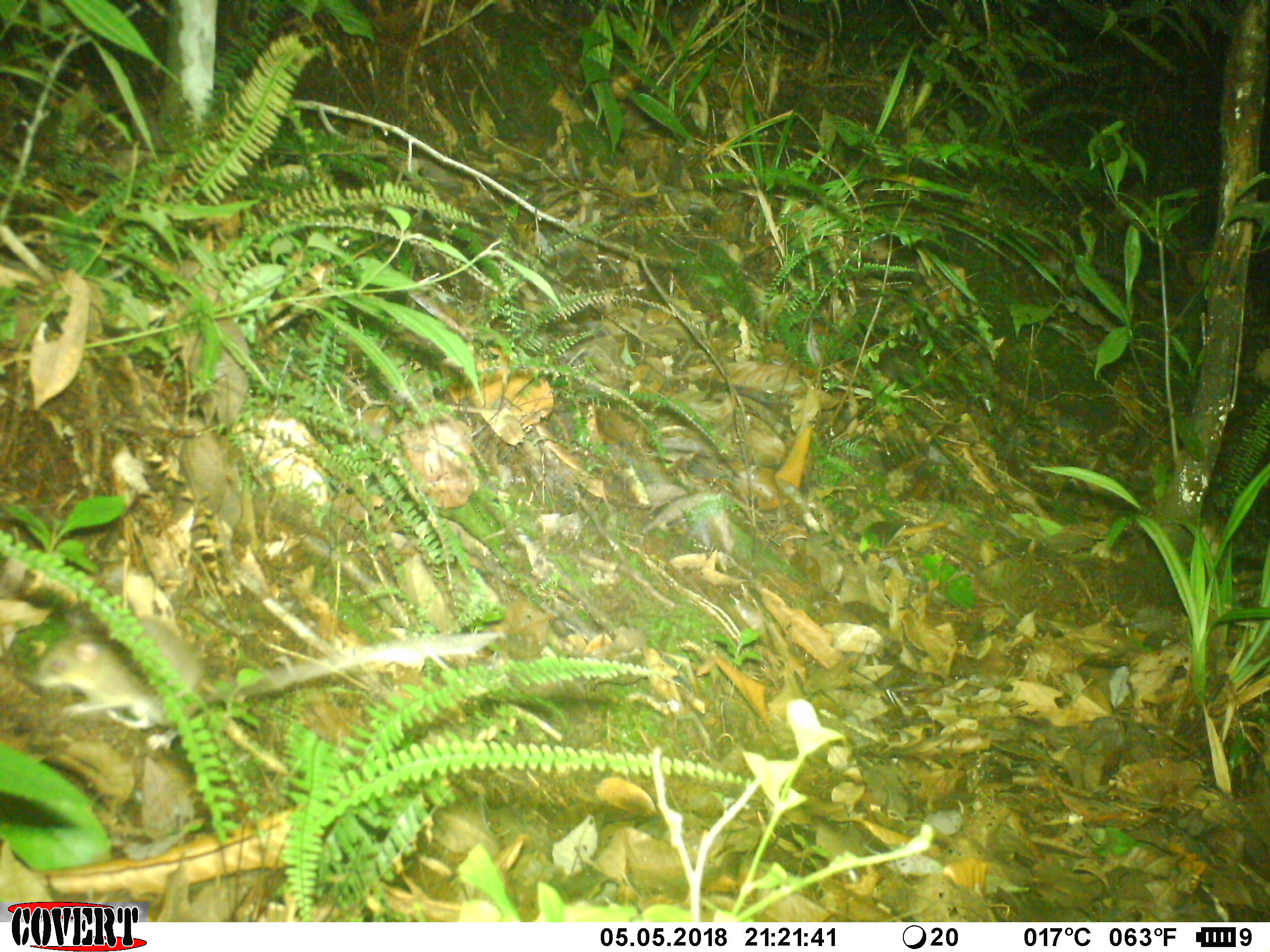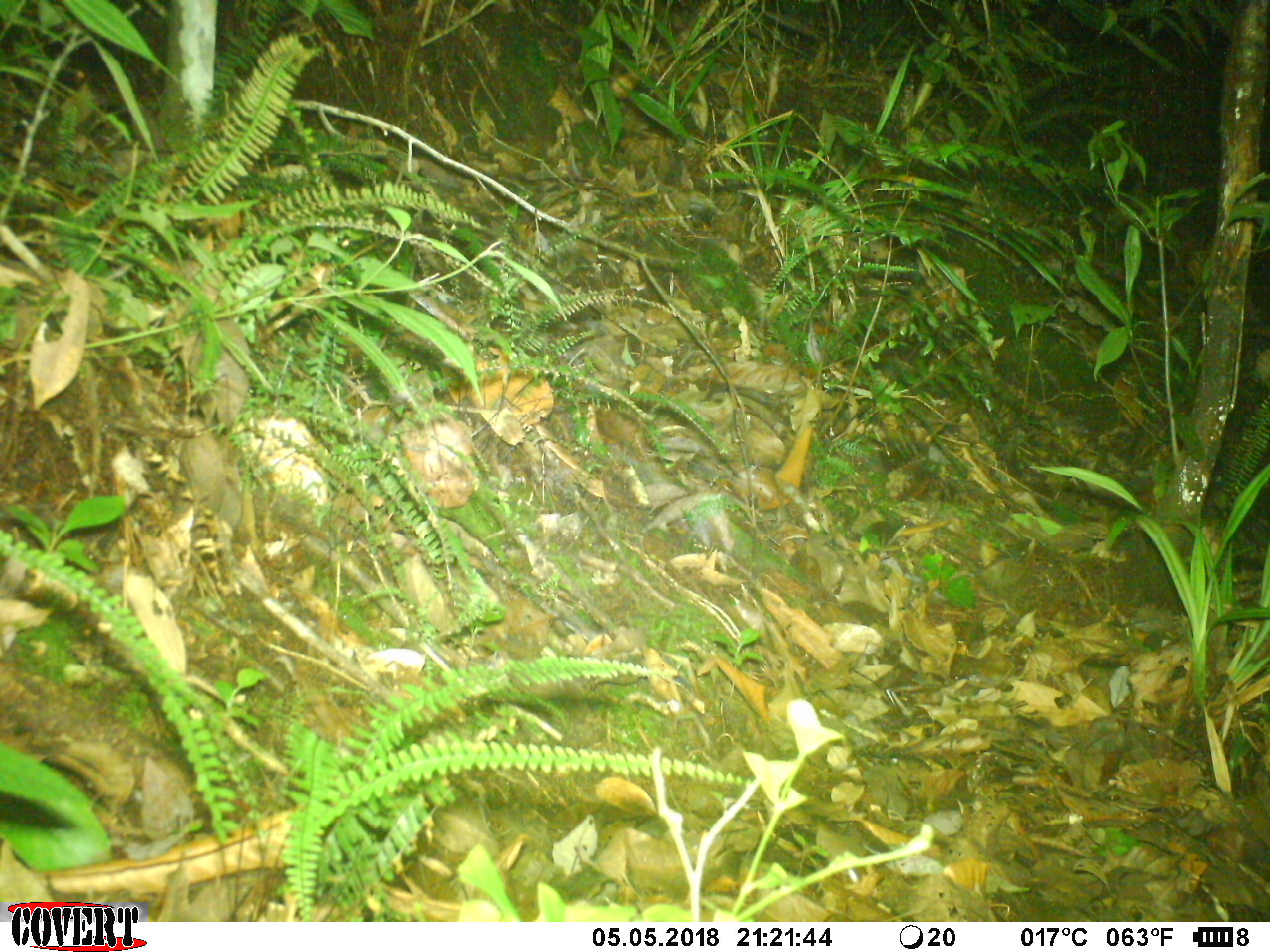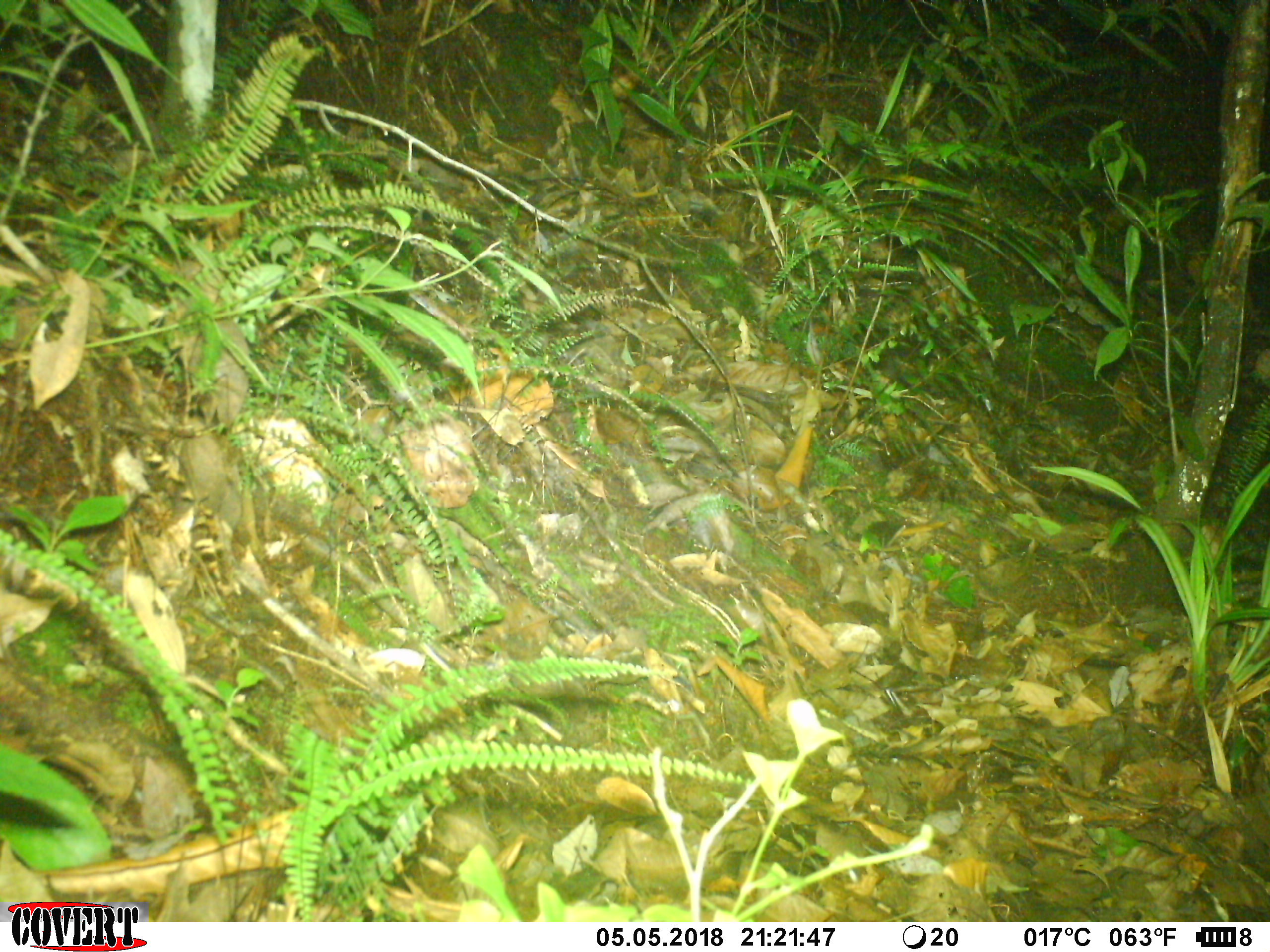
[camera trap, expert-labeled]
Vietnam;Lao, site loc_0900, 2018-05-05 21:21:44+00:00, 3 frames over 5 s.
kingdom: Animalia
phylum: Chordata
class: Mammalia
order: Rodentia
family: Muridae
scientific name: Muridae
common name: old-world mice and rats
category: unidentified murid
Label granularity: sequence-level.